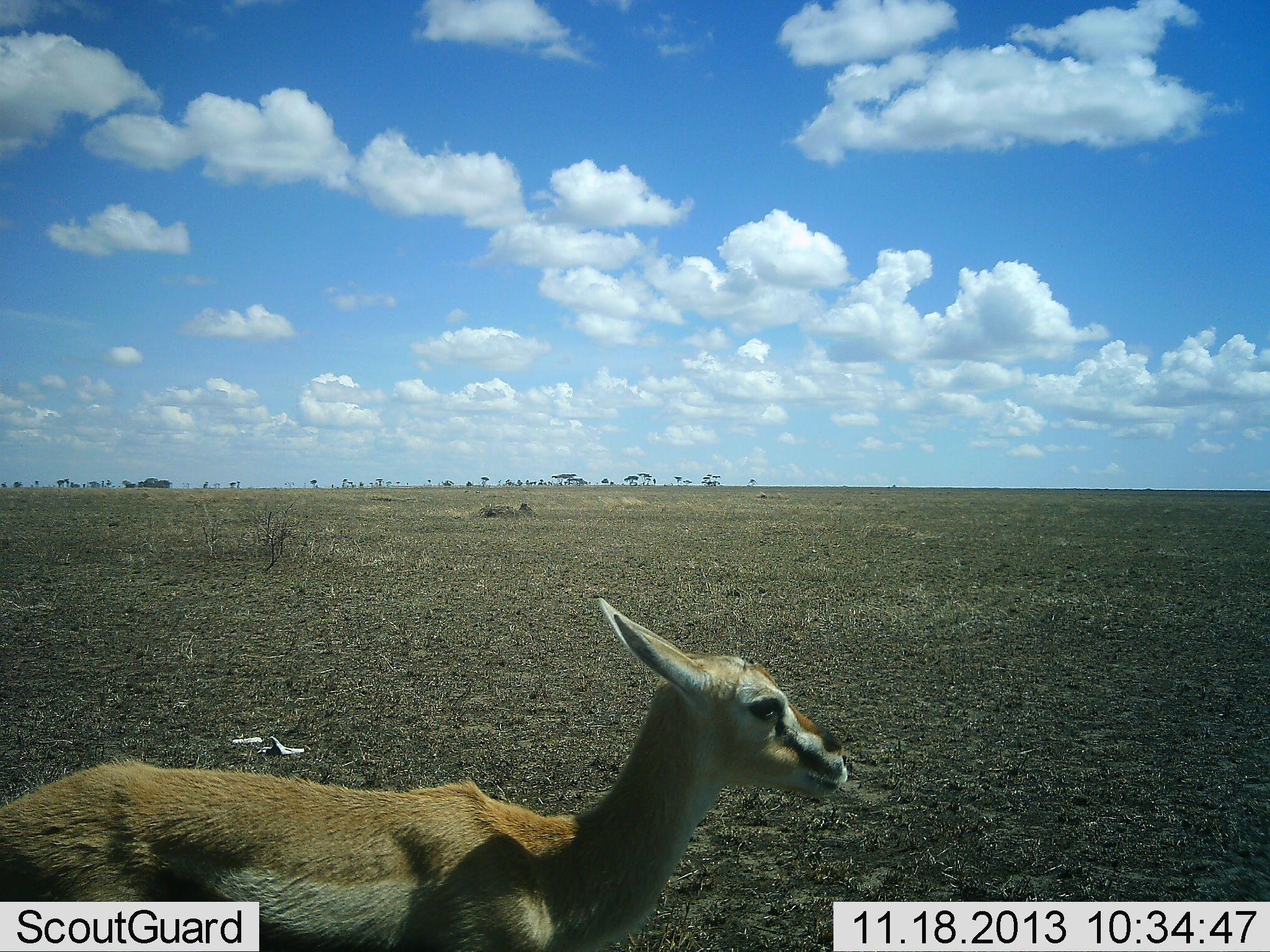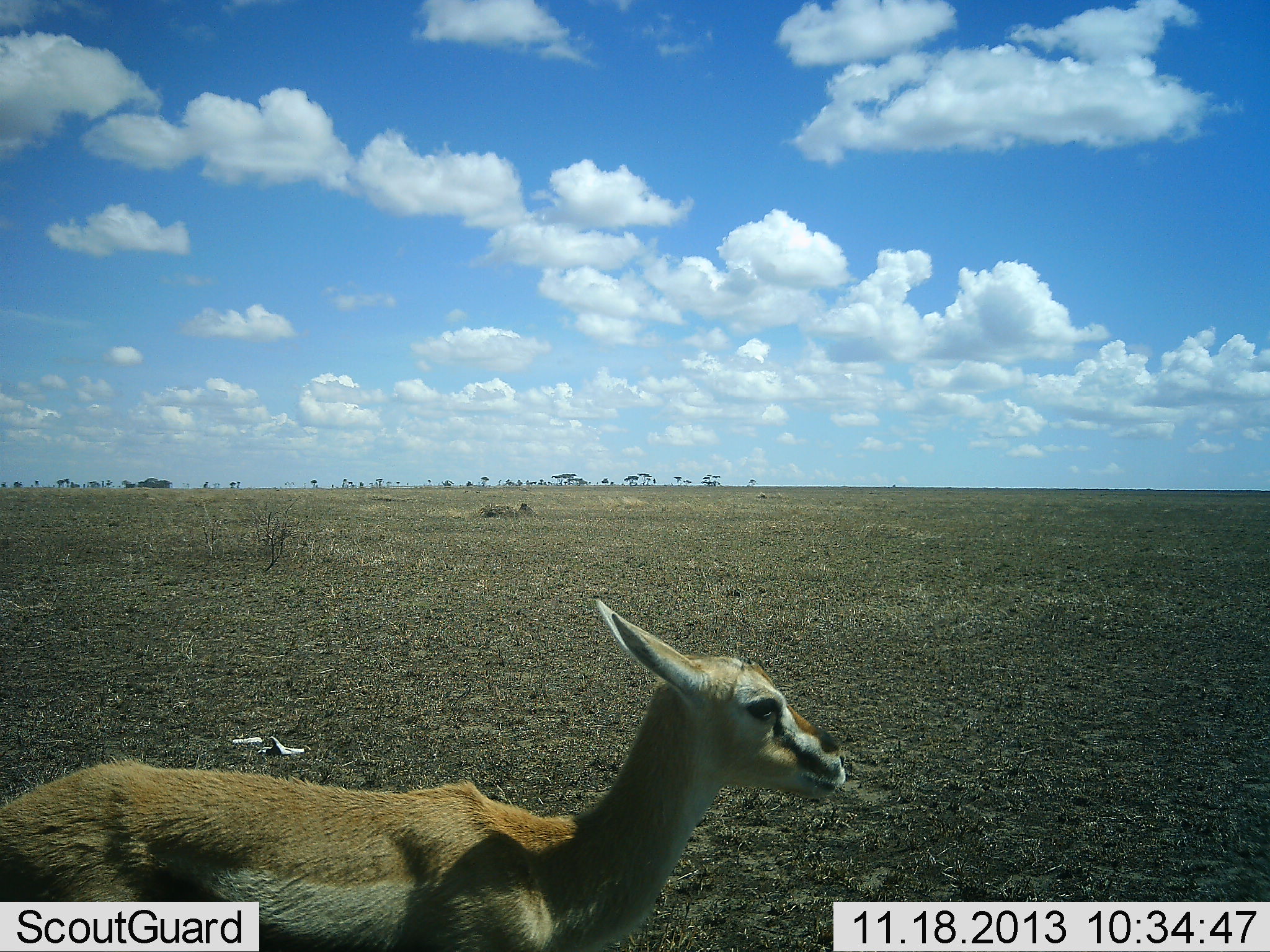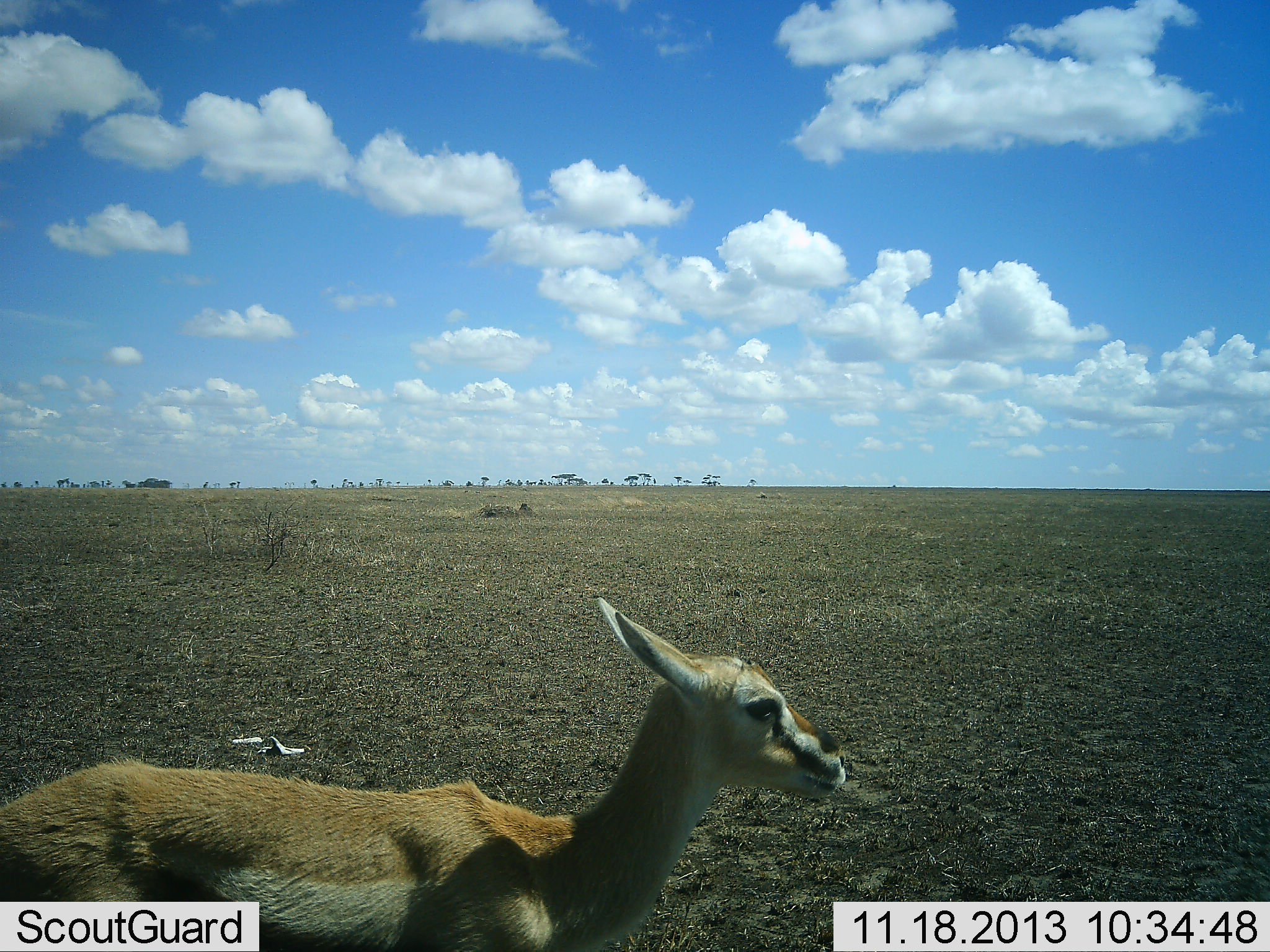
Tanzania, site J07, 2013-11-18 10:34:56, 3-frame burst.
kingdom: Animalia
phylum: Chordata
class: Mammalia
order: Artiodactyla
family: Bovidae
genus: Eudorcas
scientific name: Eudorcas thomsonii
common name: thomson's gazelle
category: gazellethomsons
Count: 1.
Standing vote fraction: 100%.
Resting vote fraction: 0%.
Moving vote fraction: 0%.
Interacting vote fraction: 0%.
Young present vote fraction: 20%.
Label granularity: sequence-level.